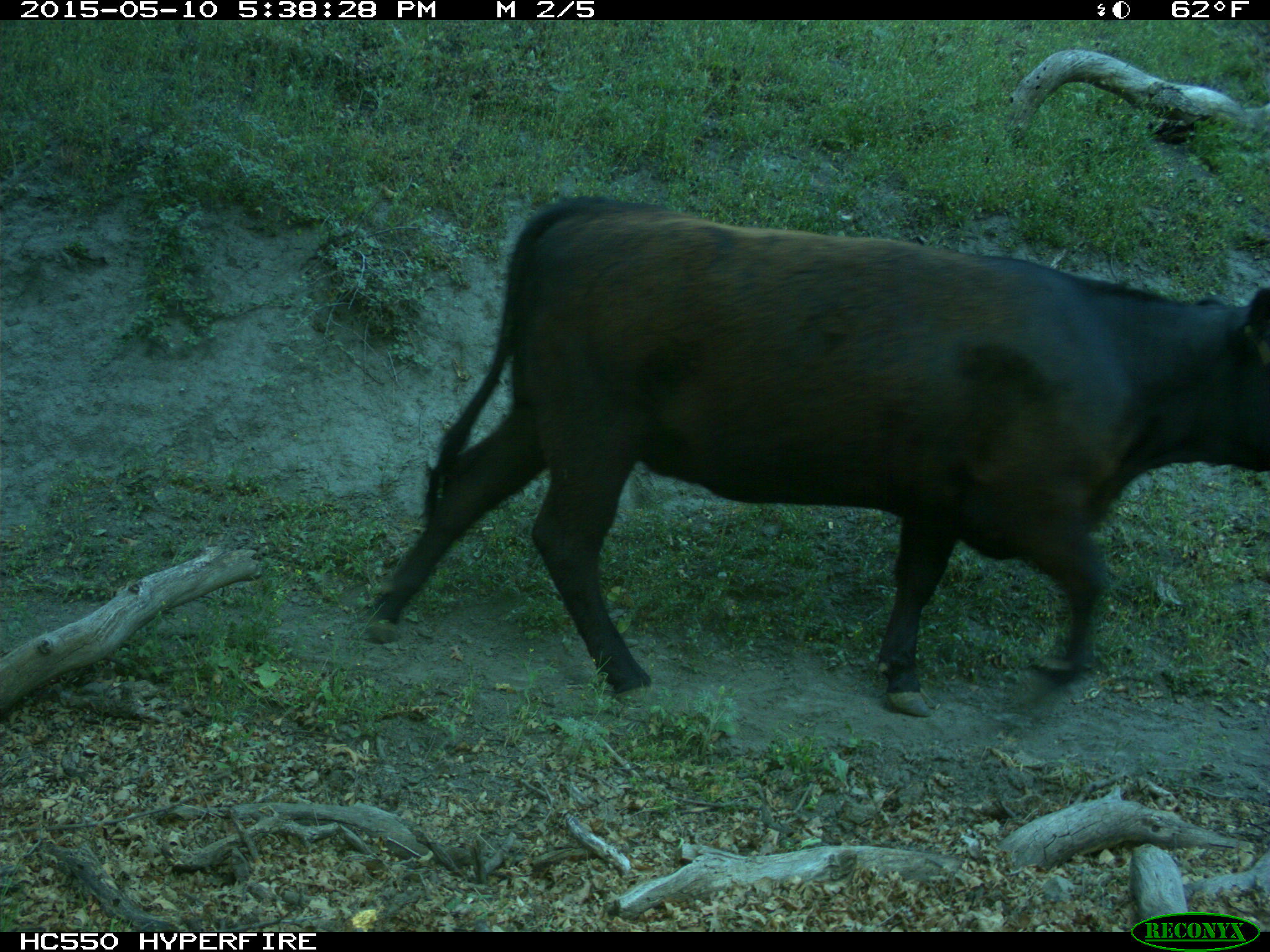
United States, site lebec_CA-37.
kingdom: Animalia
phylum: Chordata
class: Mammalia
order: Artiodactyla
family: Bovidae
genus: Bos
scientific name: Bos taurus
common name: domestic cow